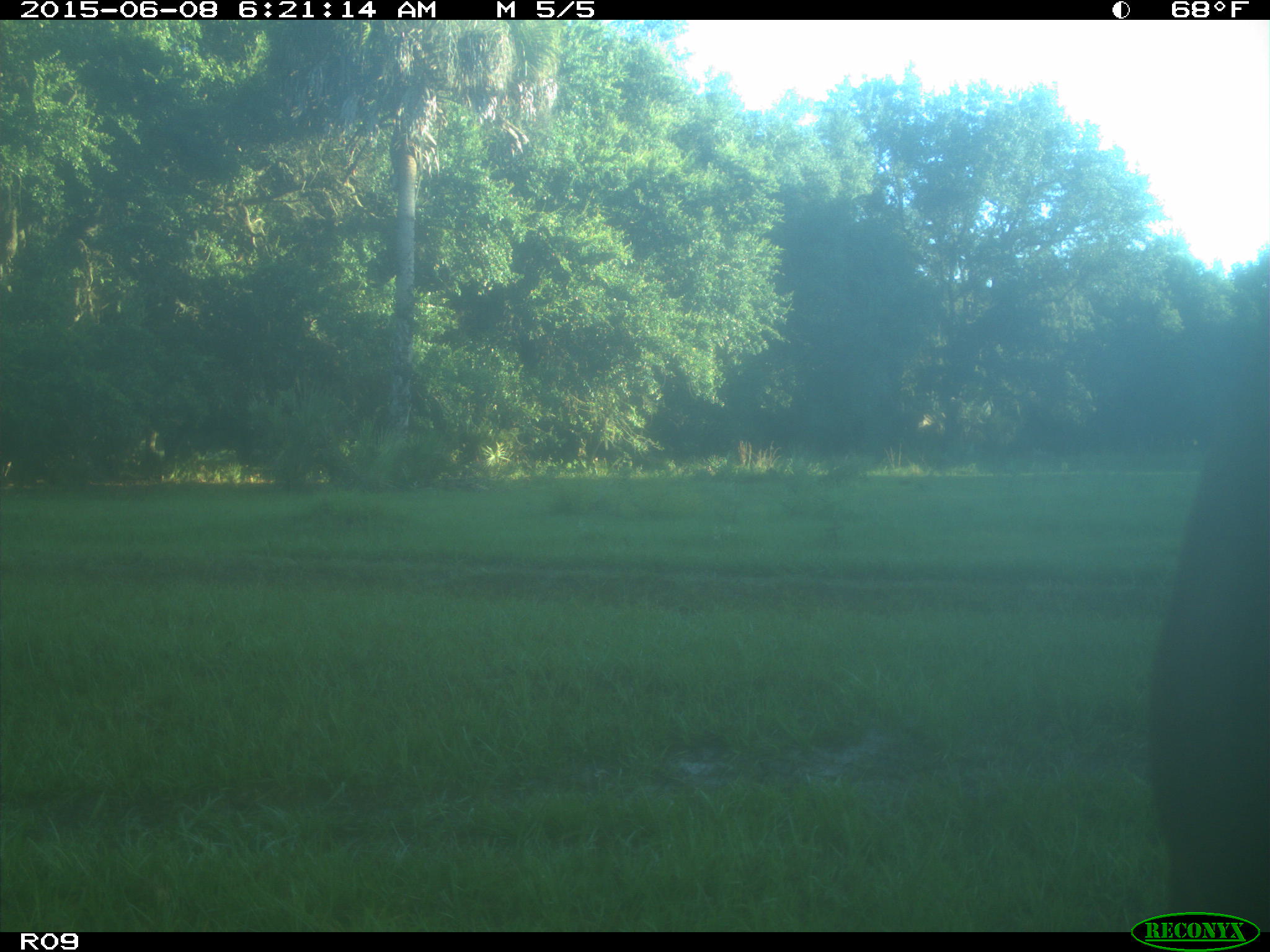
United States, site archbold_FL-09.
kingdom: Animalia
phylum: Chordata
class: Mammalia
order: Artiodactyla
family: Bovidae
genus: Bos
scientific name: Bos taurus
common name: domestic cow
Bos taurus (domestic cow).